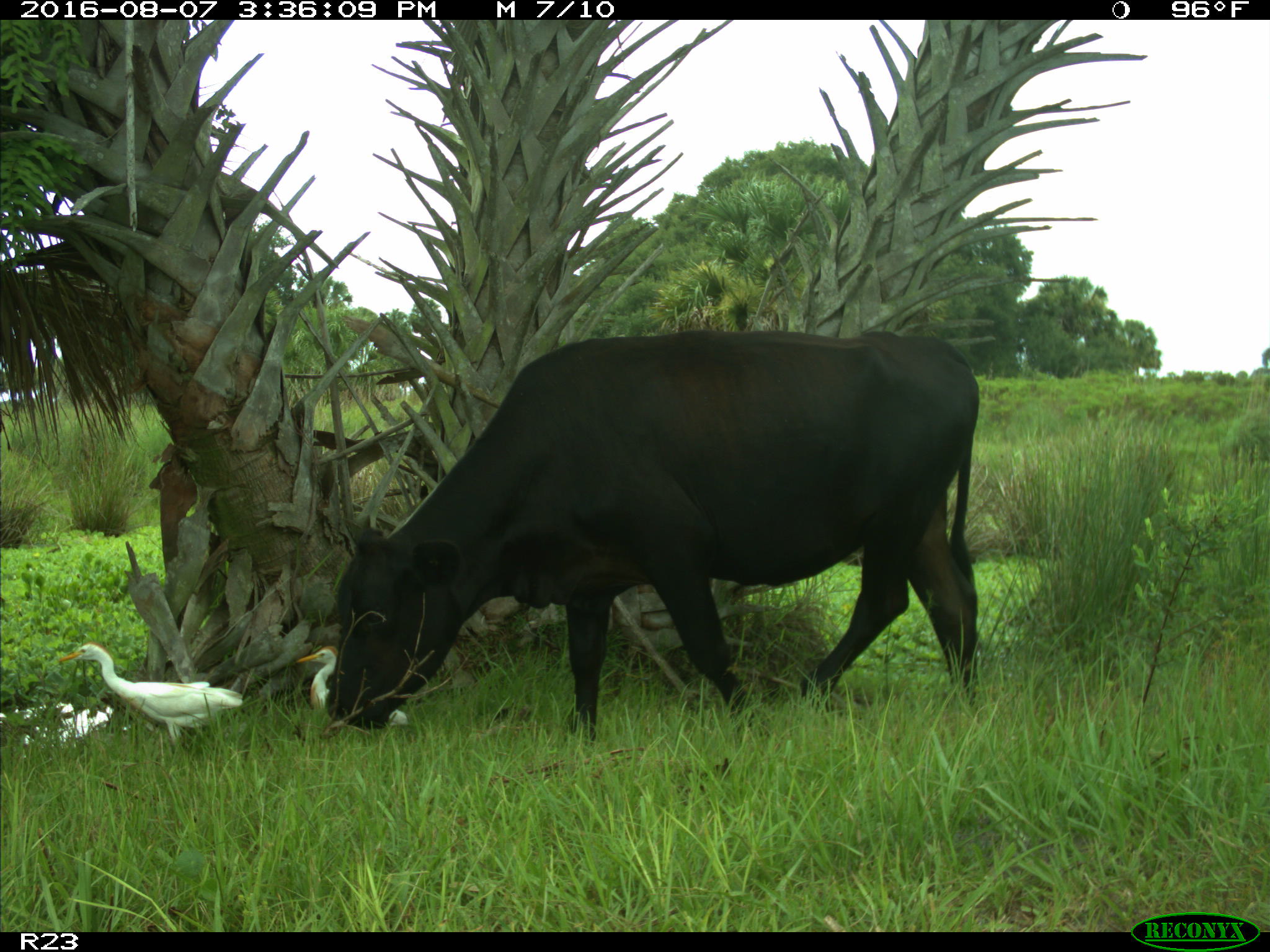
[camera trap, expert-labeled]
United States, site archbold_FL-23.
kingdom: Animalia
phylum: Chordata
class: Mammalia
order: Artiodactyla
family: Bovidae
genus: Bos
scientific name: Bos taurus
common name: domestic cow